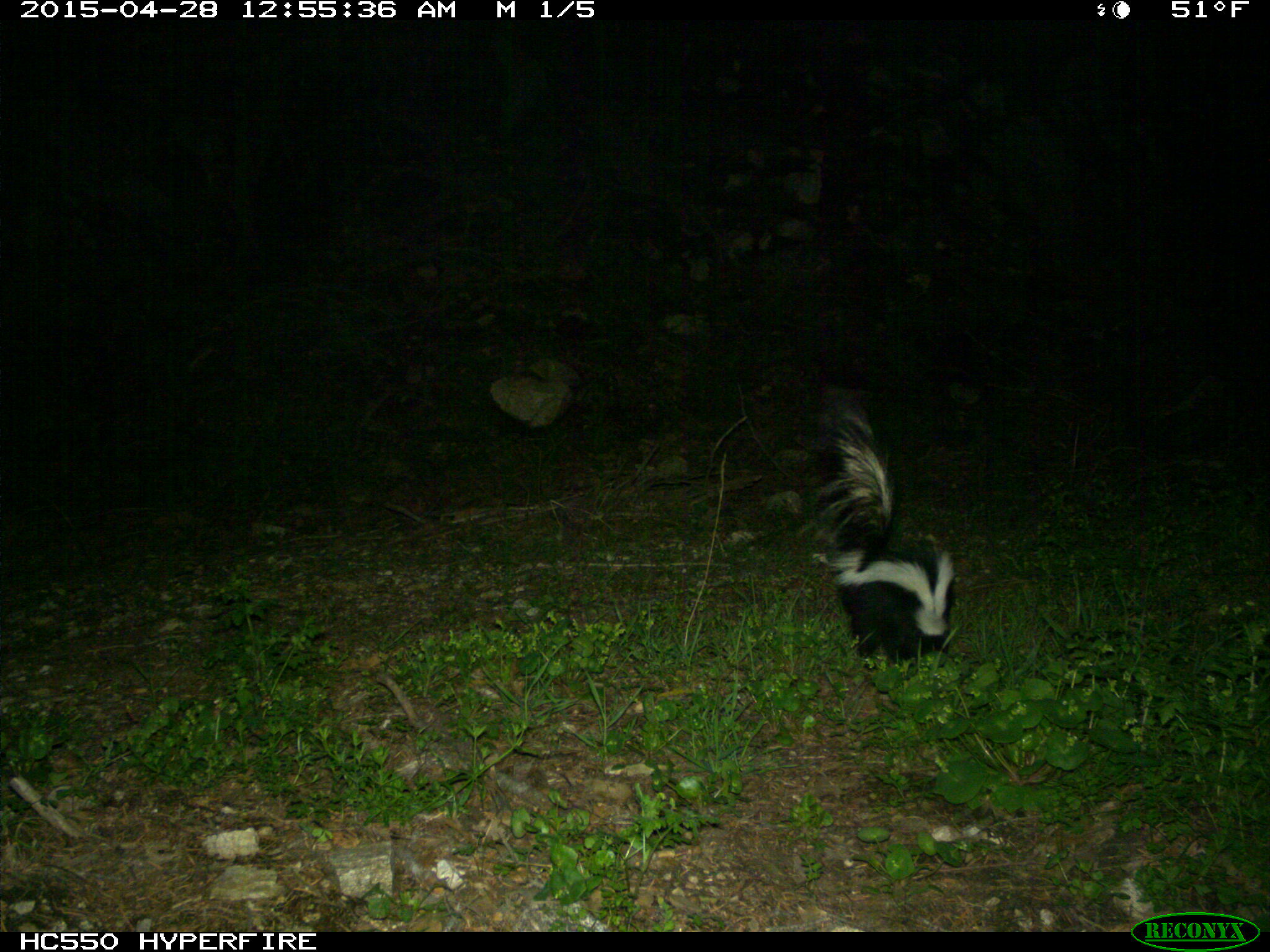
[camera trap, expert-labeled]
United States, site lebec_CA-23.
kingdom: Animalia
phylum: Chordata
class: Mammalia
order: Carnivora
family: Mephitidae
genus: Mephitis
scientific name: Mephitis mephitis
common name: striped skunk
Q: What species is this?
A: Mephitis mephitis (striped skunk).